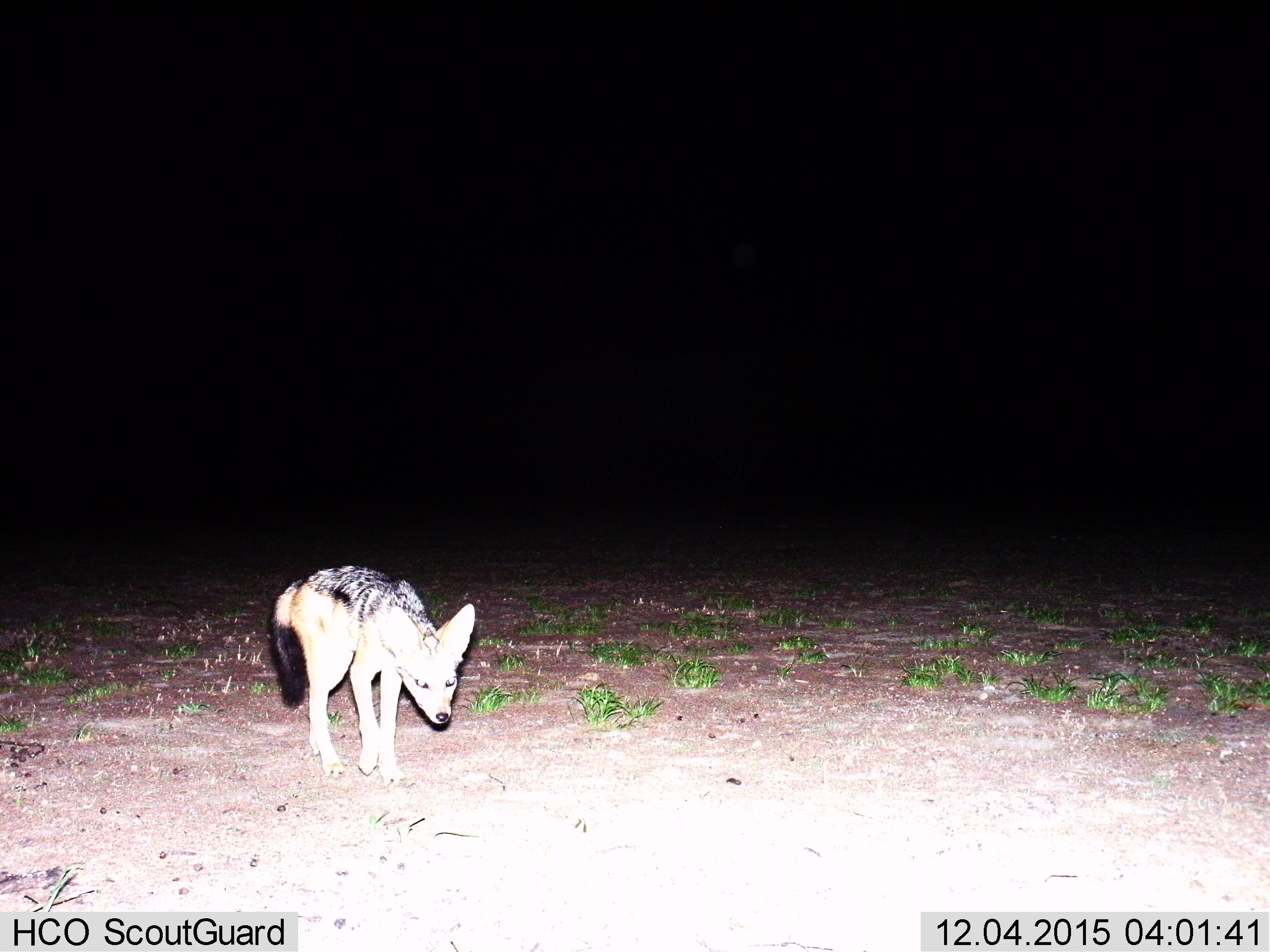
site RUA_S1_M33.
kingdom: Animalia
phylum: Chordata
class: Mammalia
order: Carnivora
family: Canidae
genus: Lupulella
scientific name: Lupulella mesomelas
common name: black-backed jackal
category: jackalblackbacked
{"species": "jackalblackbacked (black-backed jackal) (Lupulella mesomelas)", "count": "1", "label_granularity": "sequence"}